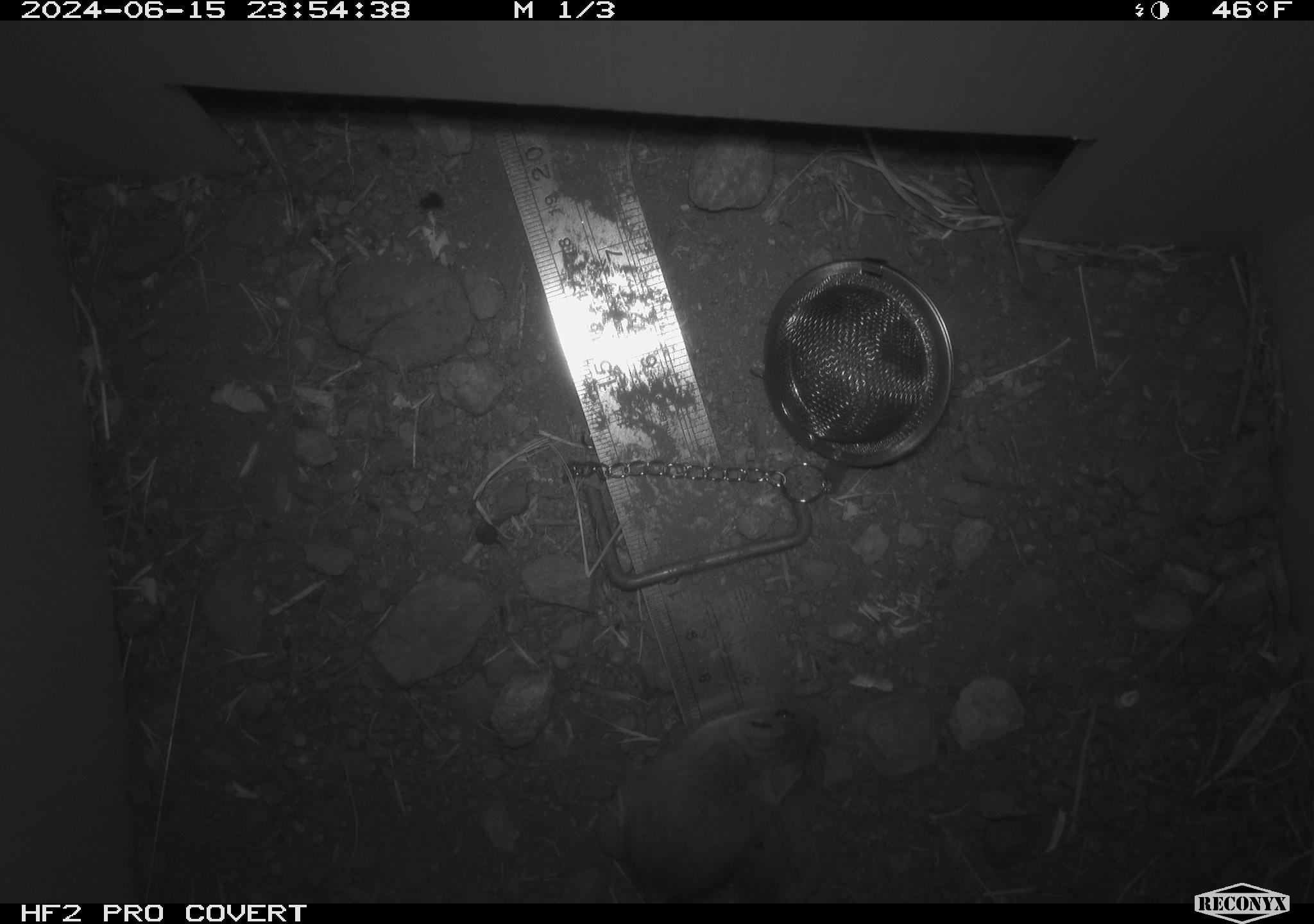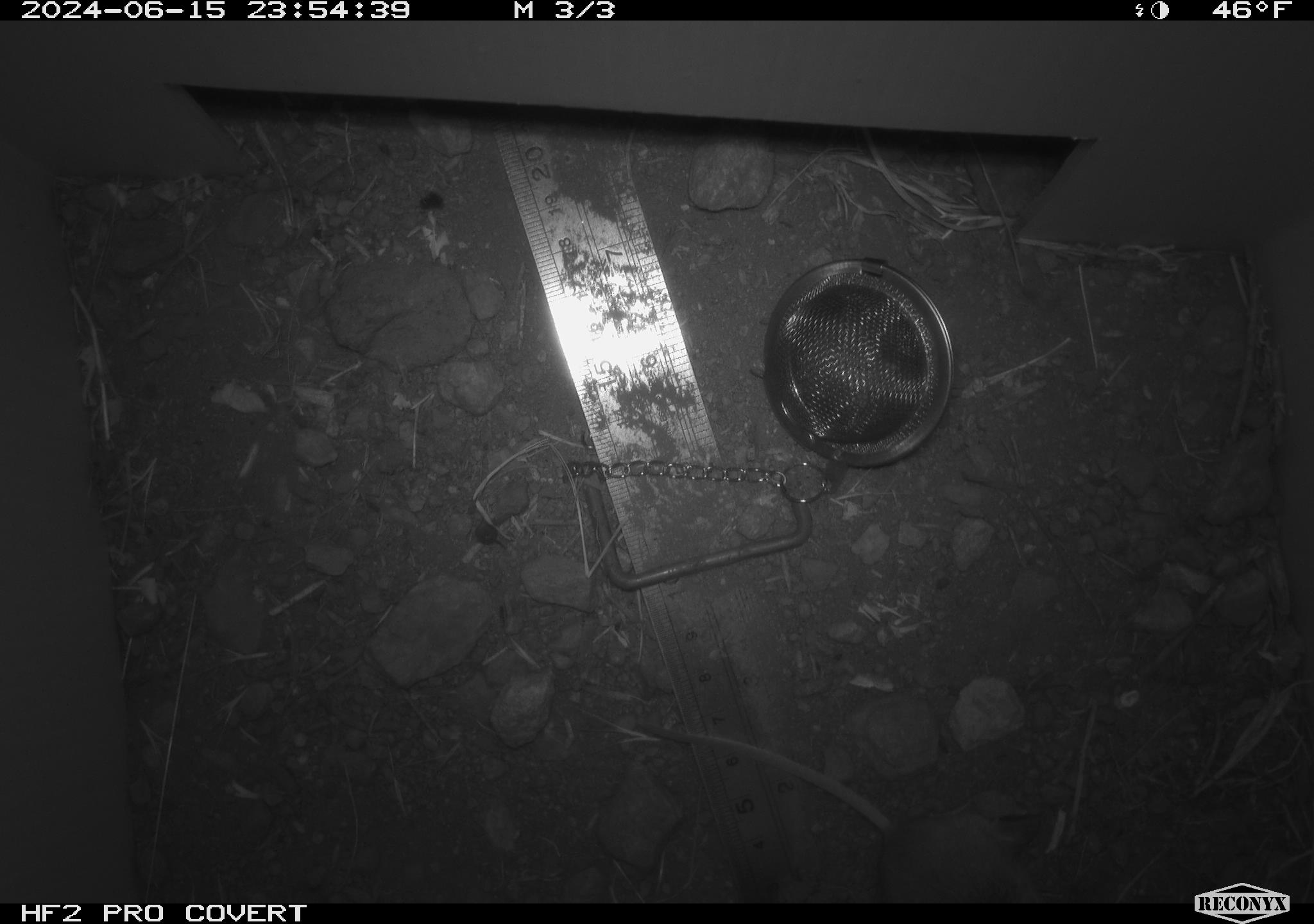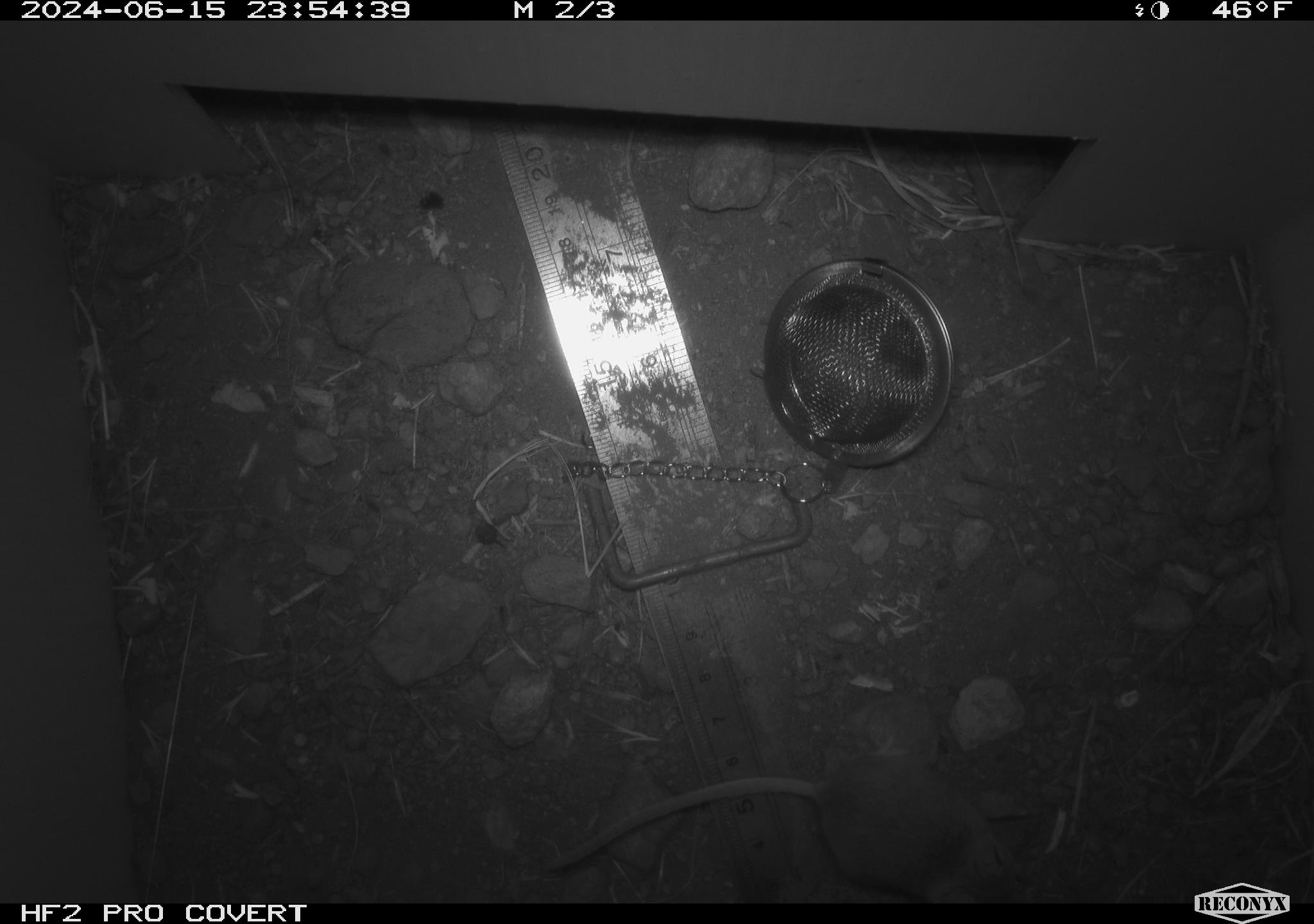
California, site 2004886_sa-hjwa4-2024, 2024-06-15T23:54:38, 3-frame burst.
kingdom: Animalia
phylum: Chordata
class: Mammalia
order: Rodentia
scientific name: Rodentia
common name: rodent